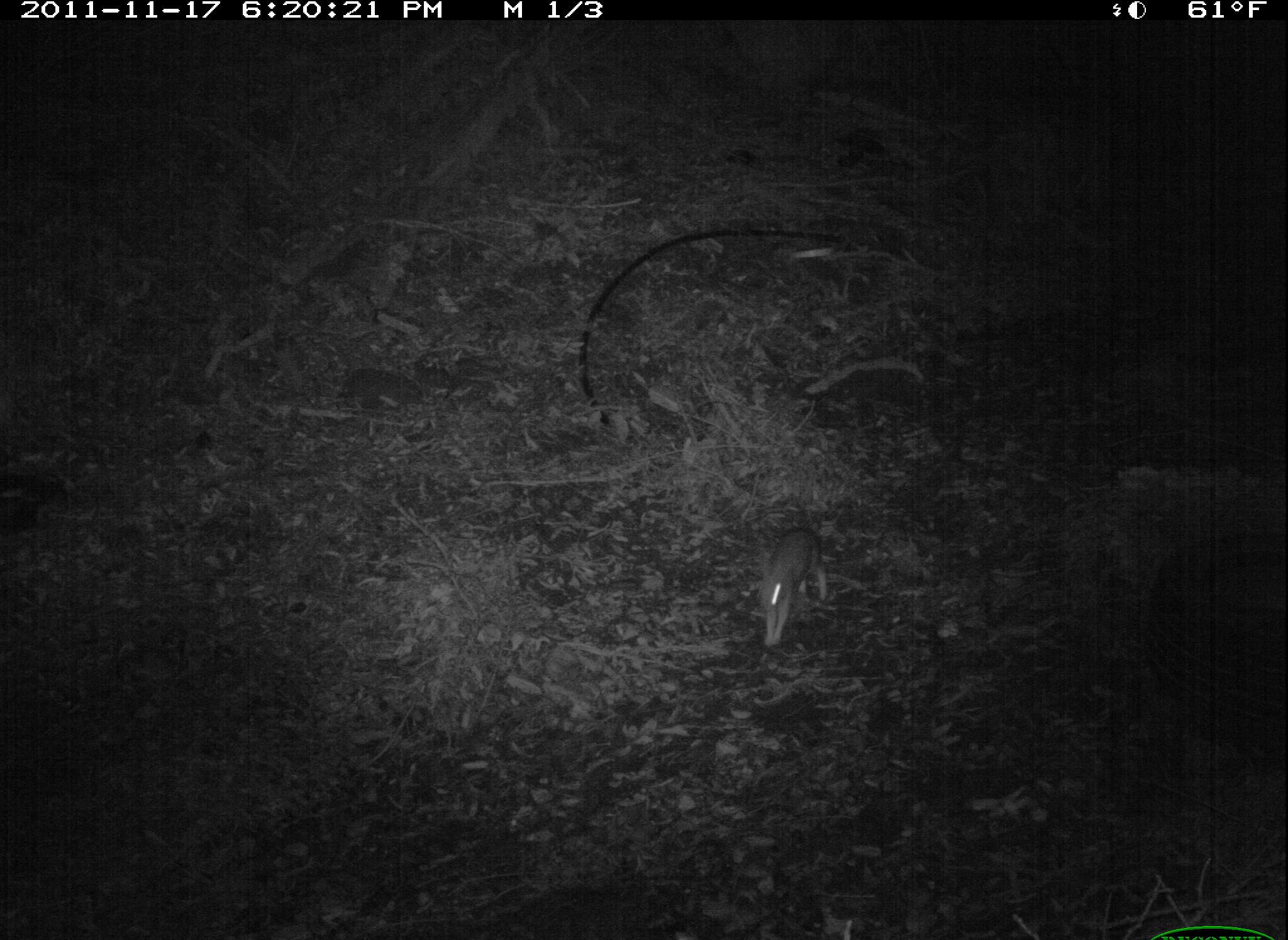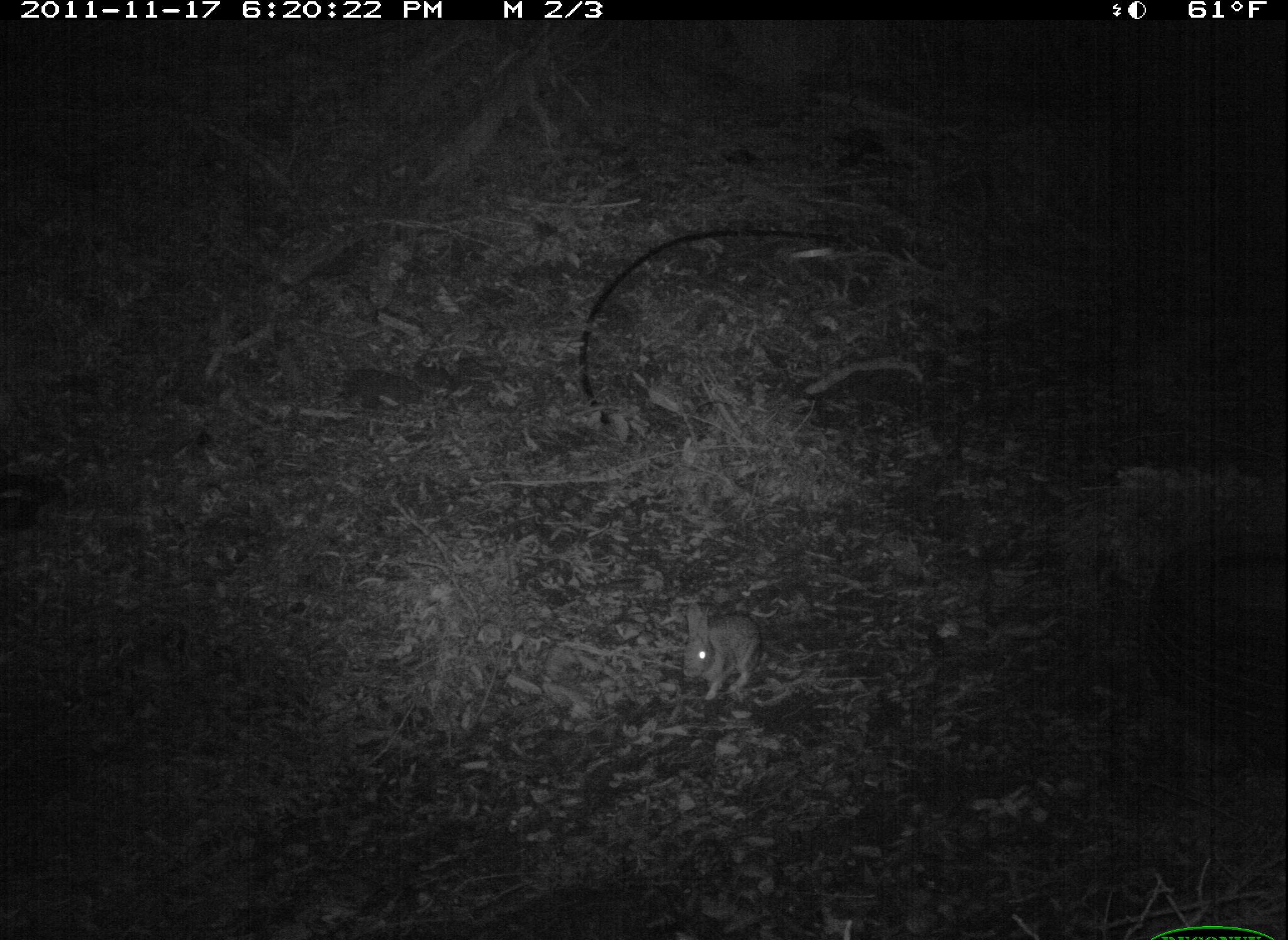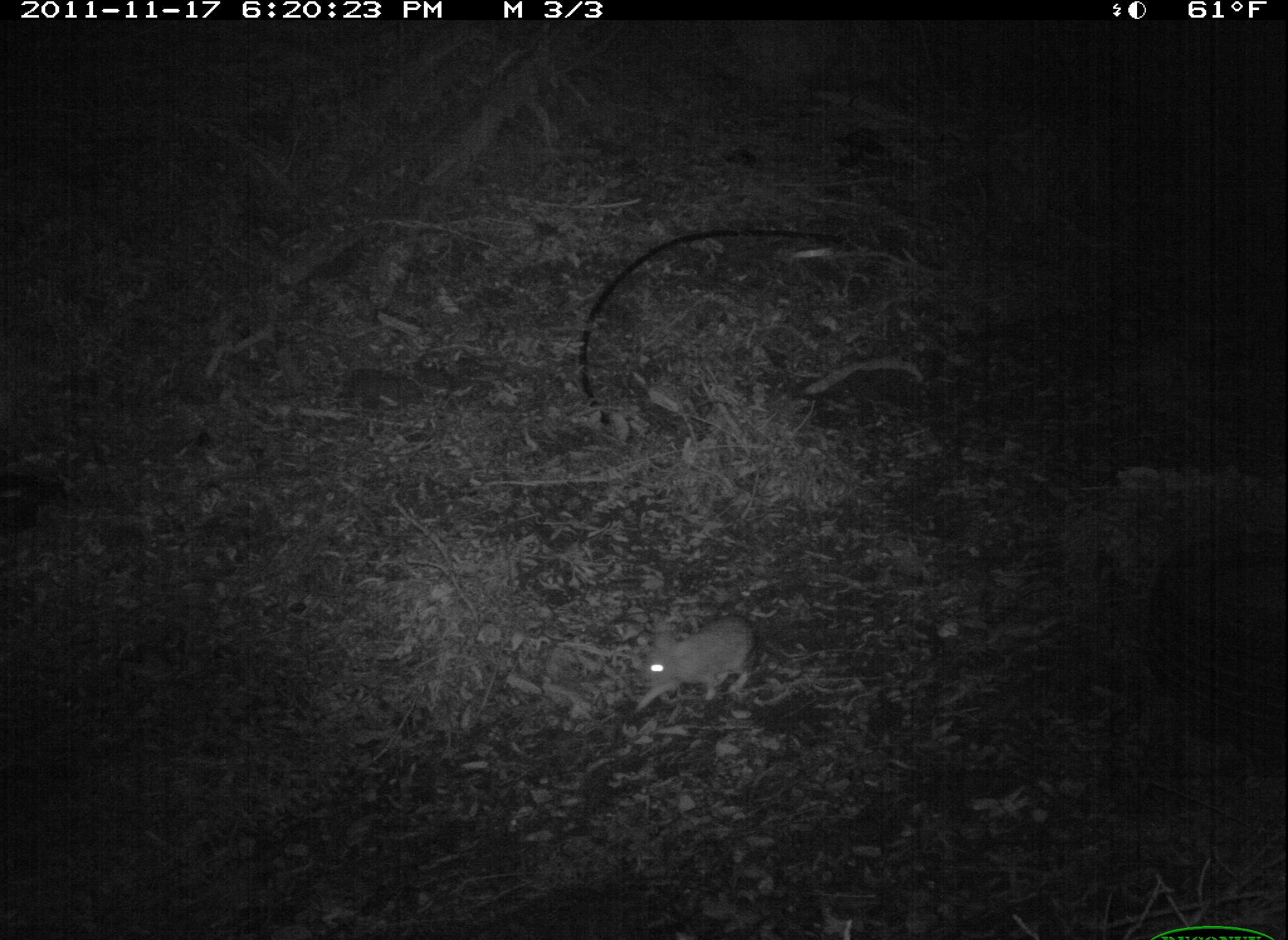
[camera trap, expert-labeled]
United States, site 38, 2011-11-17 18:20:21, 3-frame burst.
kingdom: Animalia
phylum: Chordata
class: Mammalia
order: Lagomorpha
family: Leporidae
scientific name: Leporidae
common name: rabbits and hares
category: rabbit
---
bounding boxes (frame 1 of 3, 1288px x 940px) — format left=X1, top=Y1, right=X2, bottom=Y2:
rabbit: left=752, top=506, right=842, bottom=656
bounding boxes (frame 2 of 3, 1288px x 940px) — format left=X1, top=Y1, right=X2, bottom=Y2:
rabbit: left=676, top=599, right=766, bottom=709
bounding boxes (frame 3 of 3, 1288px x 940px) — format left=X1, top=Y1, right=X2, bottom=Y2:
rabbit: left=618, top=619, right=768, bottom=707